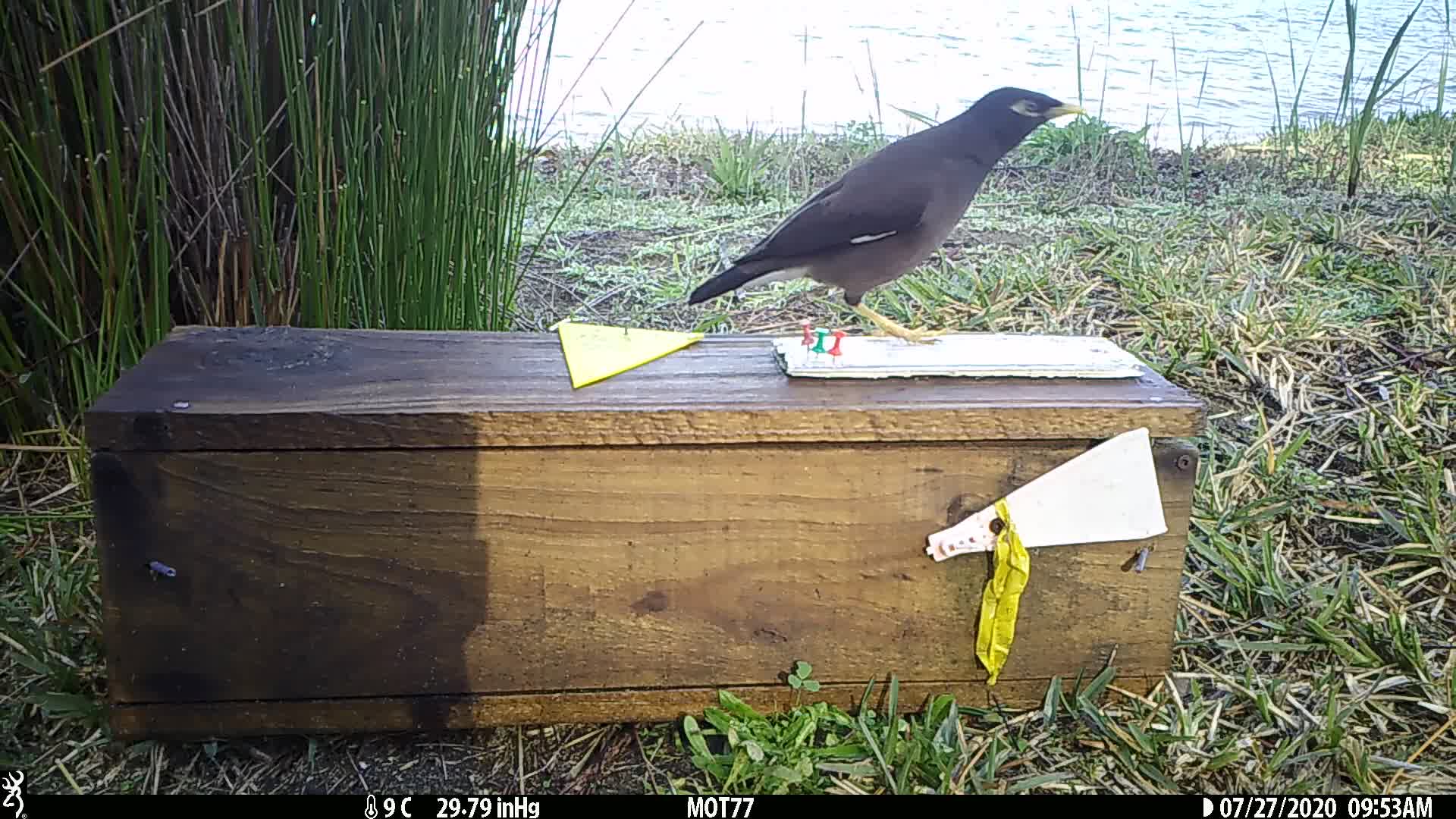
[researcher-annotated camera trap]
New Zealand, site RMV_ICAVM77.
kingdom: Animalia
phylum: Chordata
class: Aves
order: Passeriformes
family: Sturnidae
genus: Acridotheres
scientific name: Acridotheres tristis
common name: common myna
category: myna